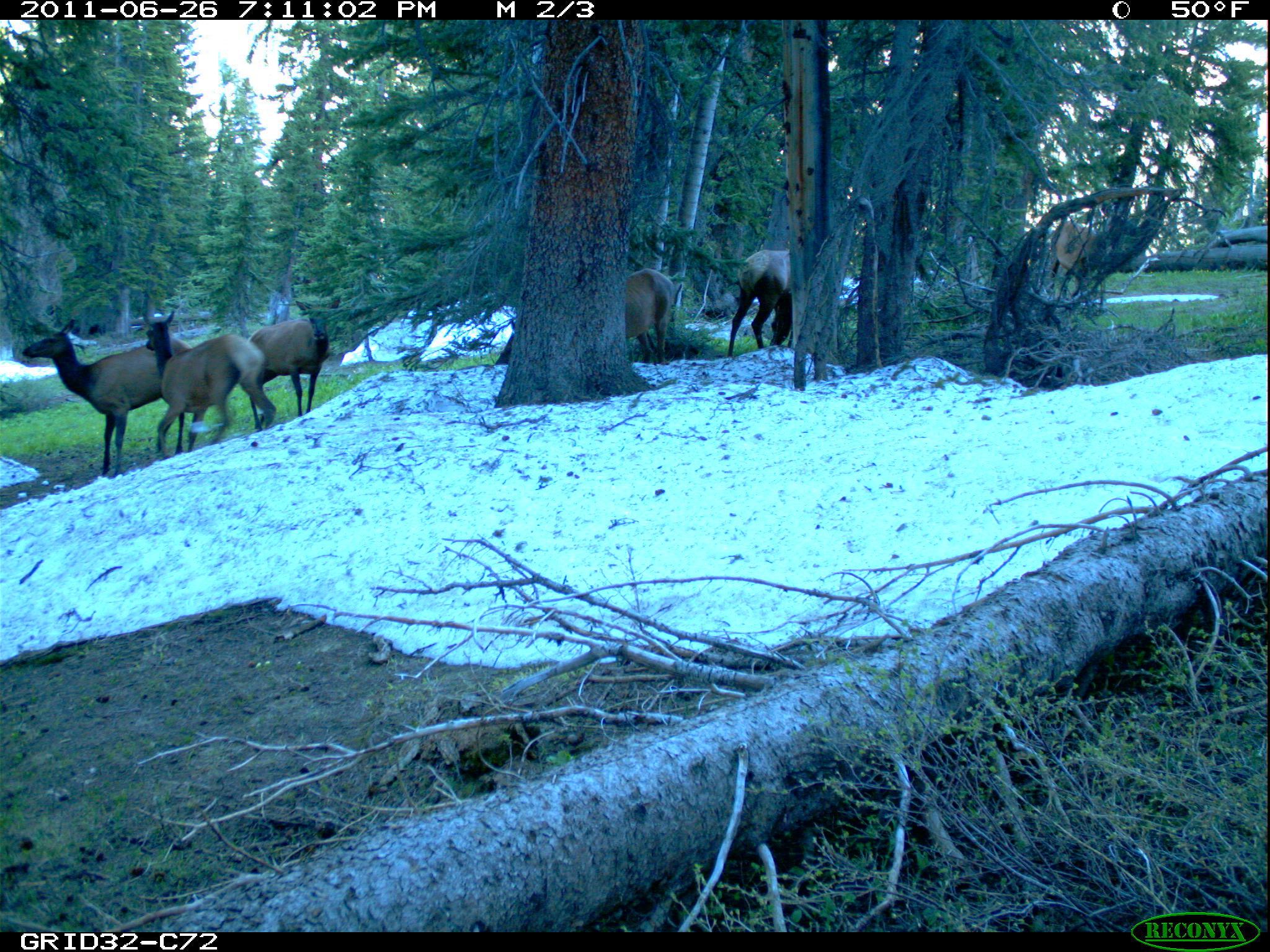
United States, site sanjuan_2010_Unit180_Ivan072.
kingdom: Animalia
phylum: Chordata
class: Mammalia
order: Artiodactyla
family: Cervidae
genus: Cervus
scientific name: Cervus elaphus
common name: red deer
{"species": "Cervus elaphus (red deer)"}